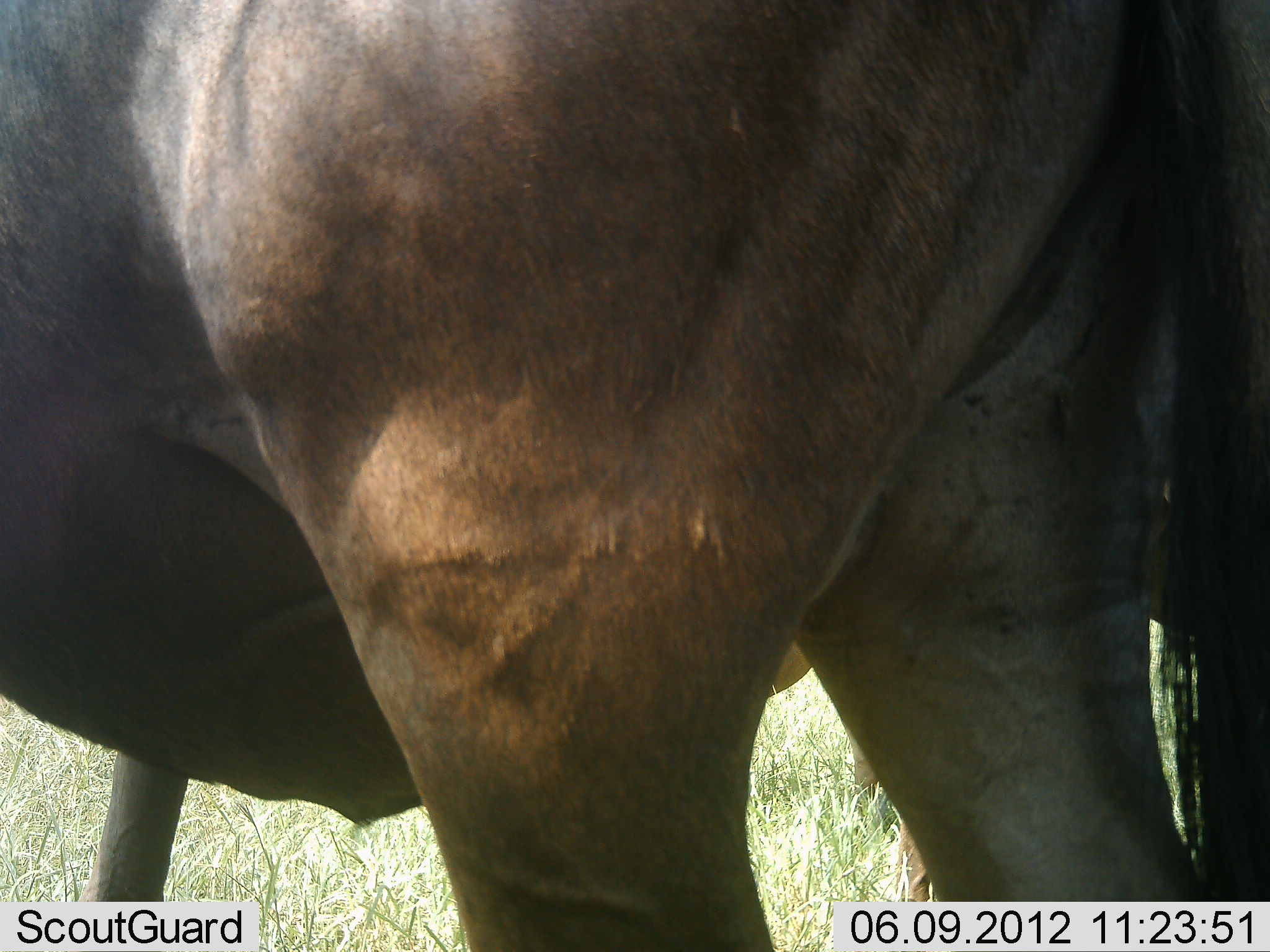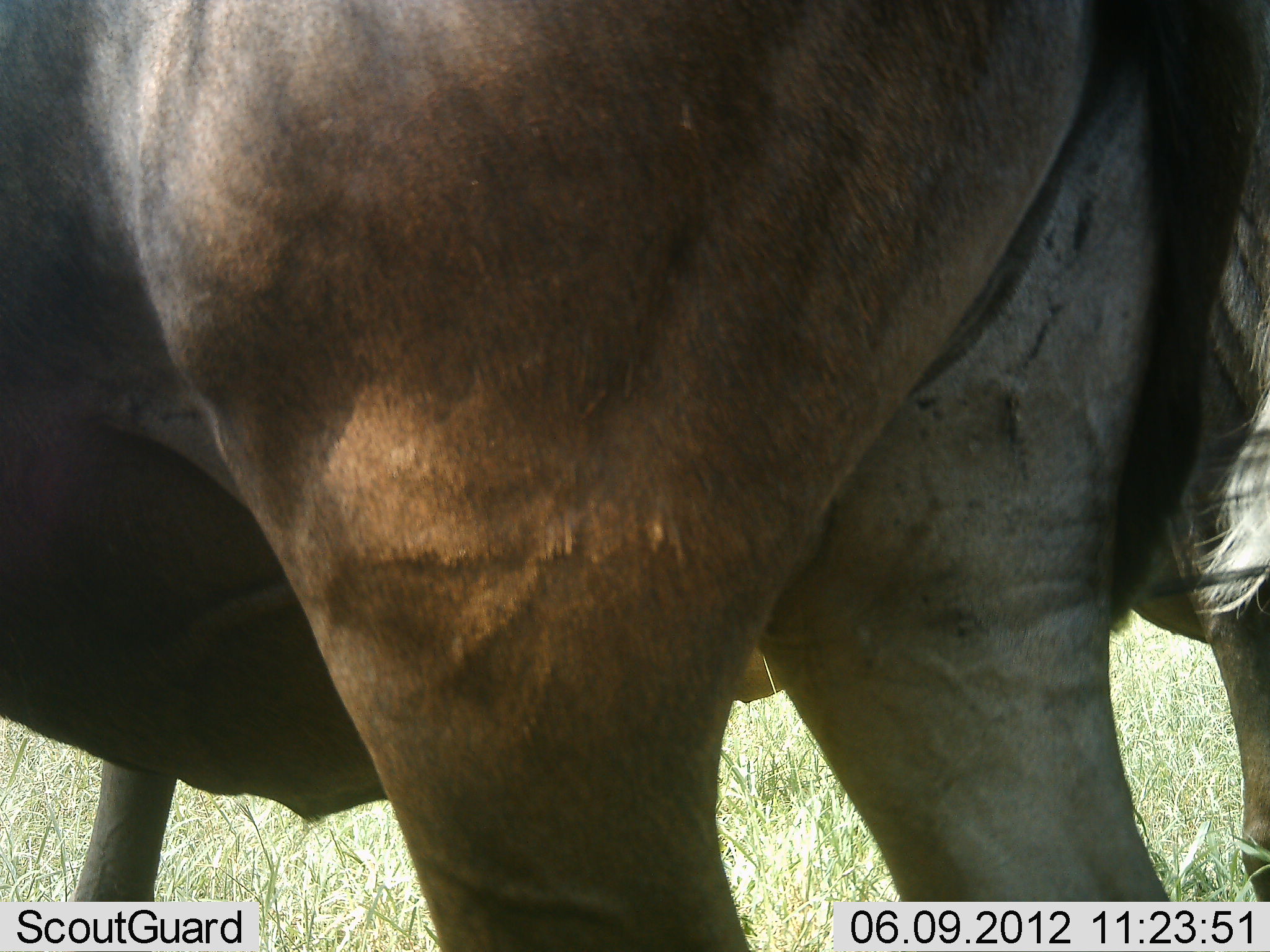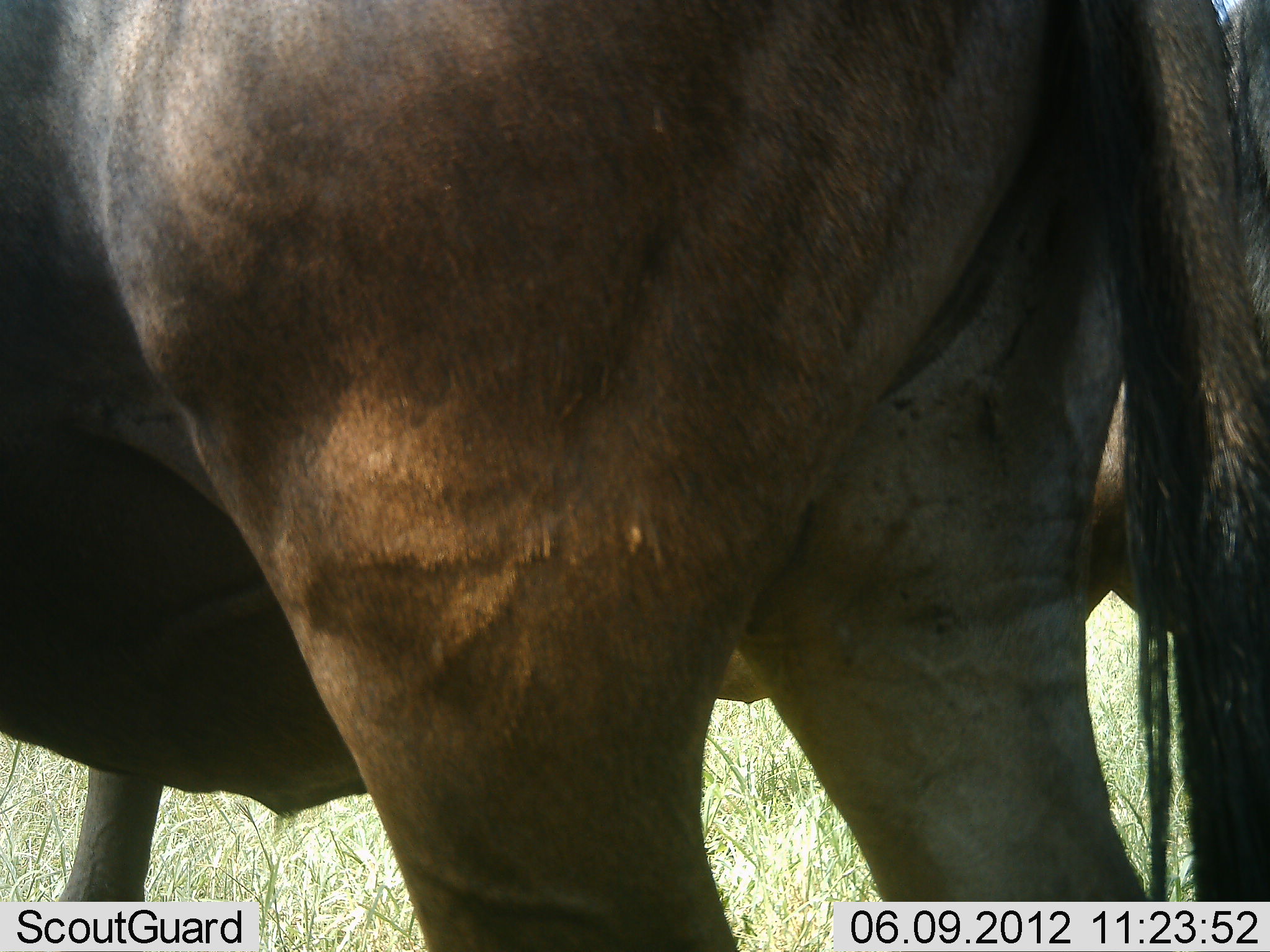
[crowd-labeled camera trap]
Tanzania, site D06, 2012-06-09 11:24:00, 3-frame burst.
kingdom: Animalia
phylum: Chordata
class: Mammalia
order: Artiodactyla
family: Bovidae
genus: Connochaetes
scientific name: Connochaetes taurinus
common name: blue wildebeest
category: wildebeest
Wildebeest (blue wildebeest) (Connochaetes taurinus), count 2. Behavior (volunteer vote fractions): standing 100%, resting 0%, moving 0%, interacting 0%. Young present (vote fraction): 0%. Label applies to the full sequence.